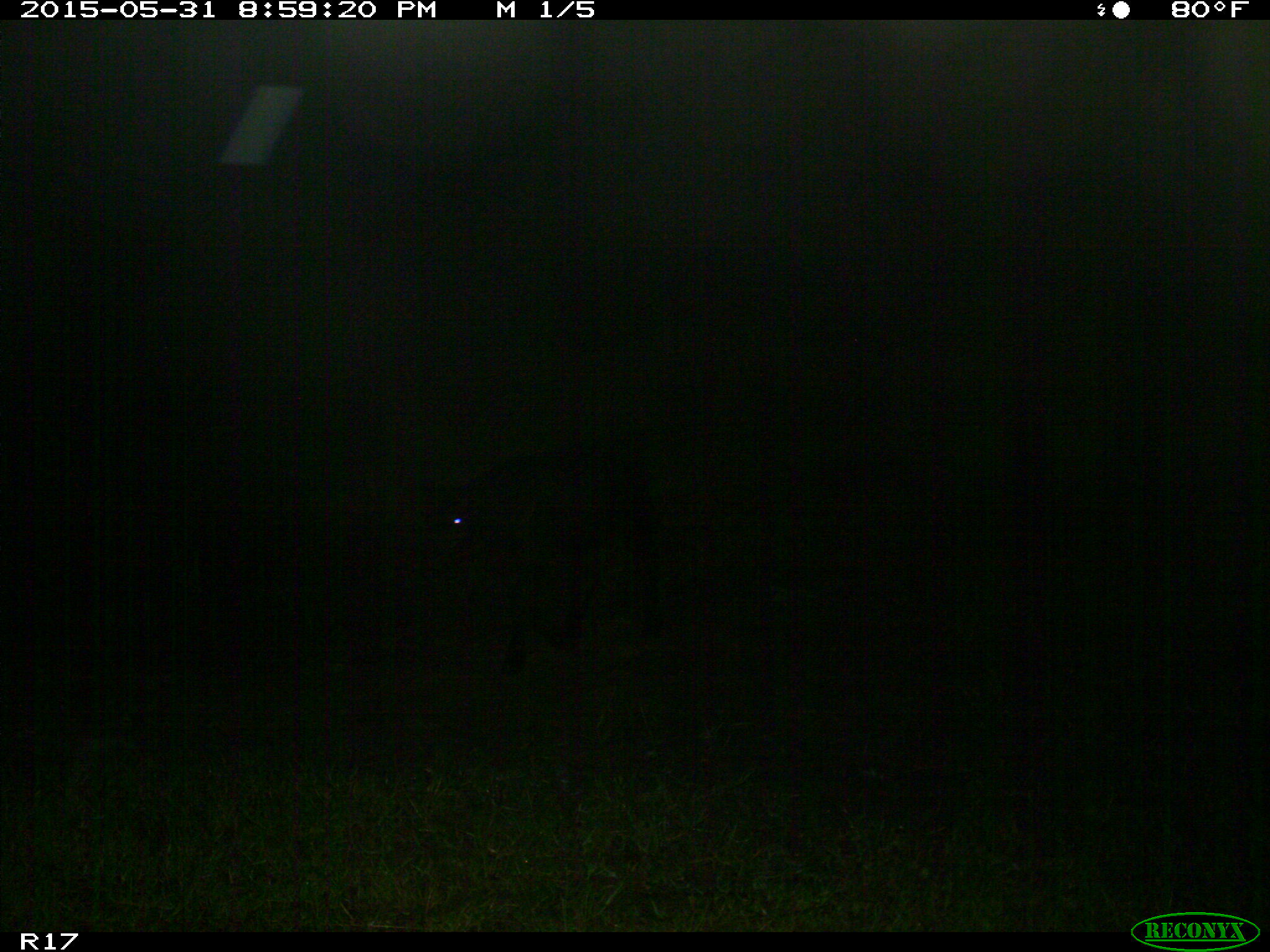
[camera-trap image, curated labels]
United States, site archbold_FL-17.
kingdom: Animalia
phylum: Chordata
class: Mammalia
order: Artiodactyla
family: Bovidae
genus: Bos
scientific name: Bos taurus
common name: domestic cow